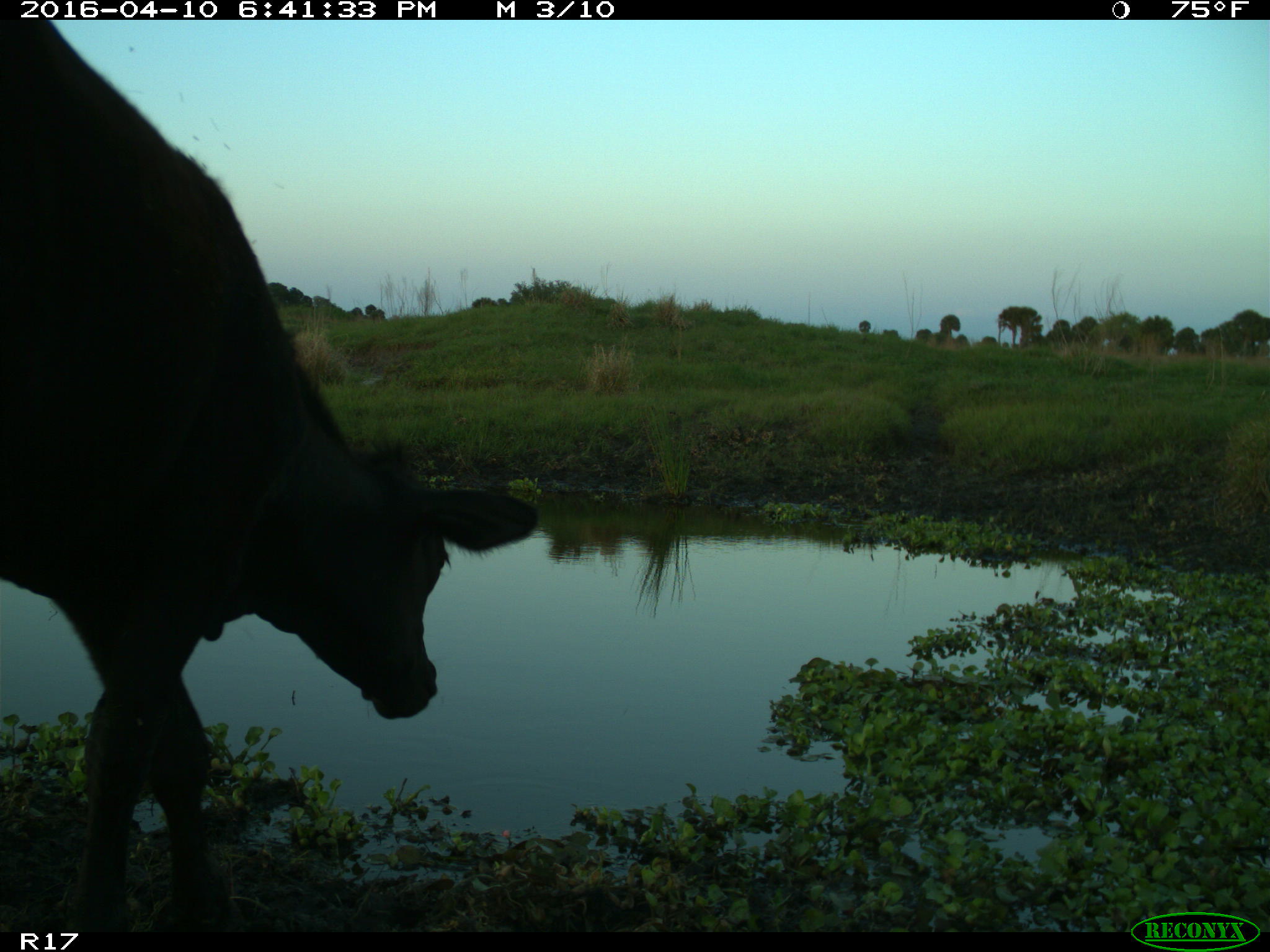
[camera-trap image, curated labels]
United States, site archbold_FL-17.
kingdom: Animalia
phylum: Chordata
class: Mammalia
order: Artiodactyla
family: Bovidae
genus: Bos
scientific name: Bos taurus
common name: domestic cow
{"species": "Bos taurus (domestic cow)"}